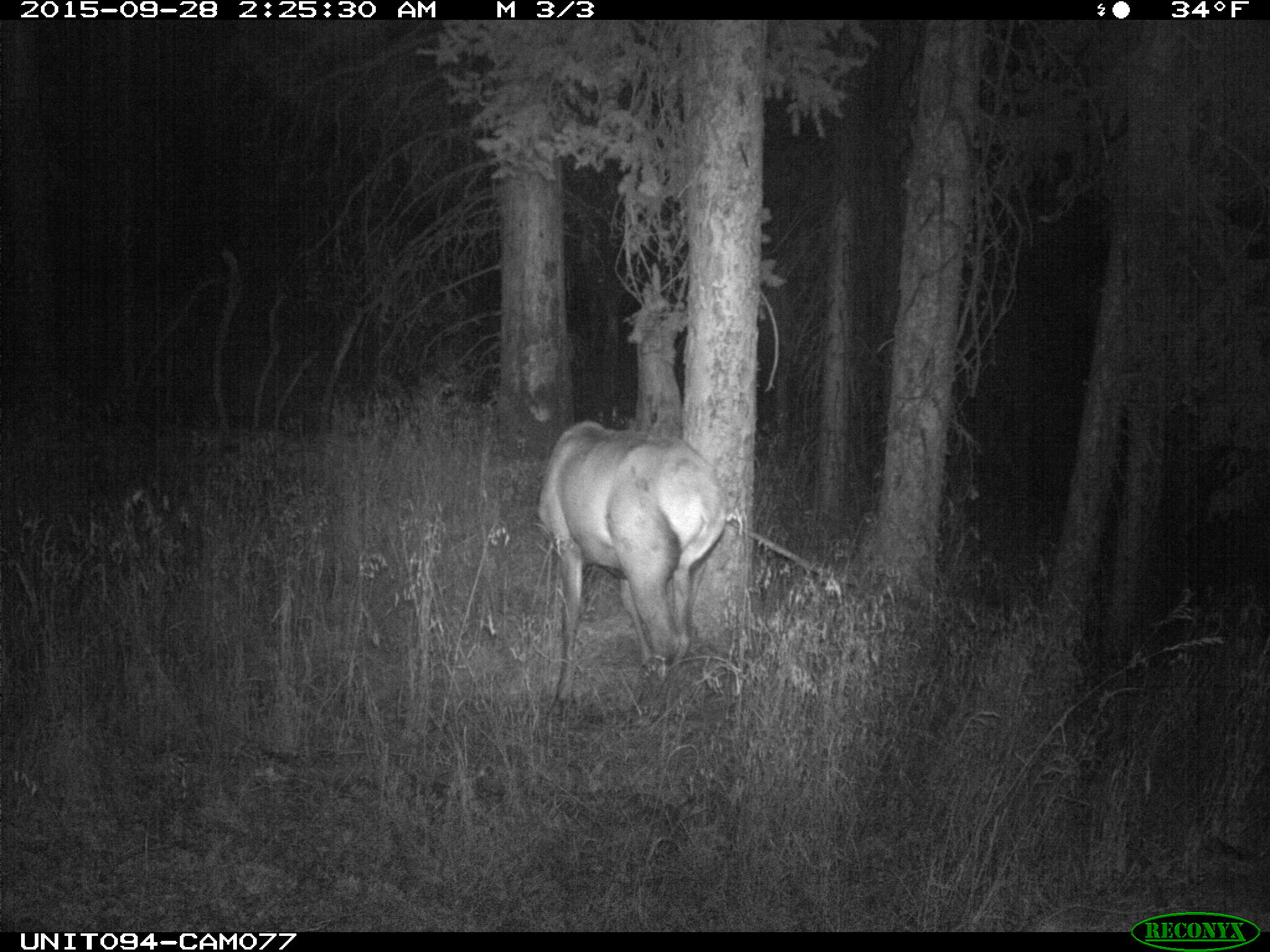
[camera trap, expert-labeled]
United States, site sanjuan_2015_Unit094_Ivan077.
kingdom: Animalia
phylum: Chordata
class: Mammalia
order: Artiodactyla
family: Cervidae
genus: Cervus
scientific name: Cervus elaphus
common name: red deer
Cervus elaphus (red deer).